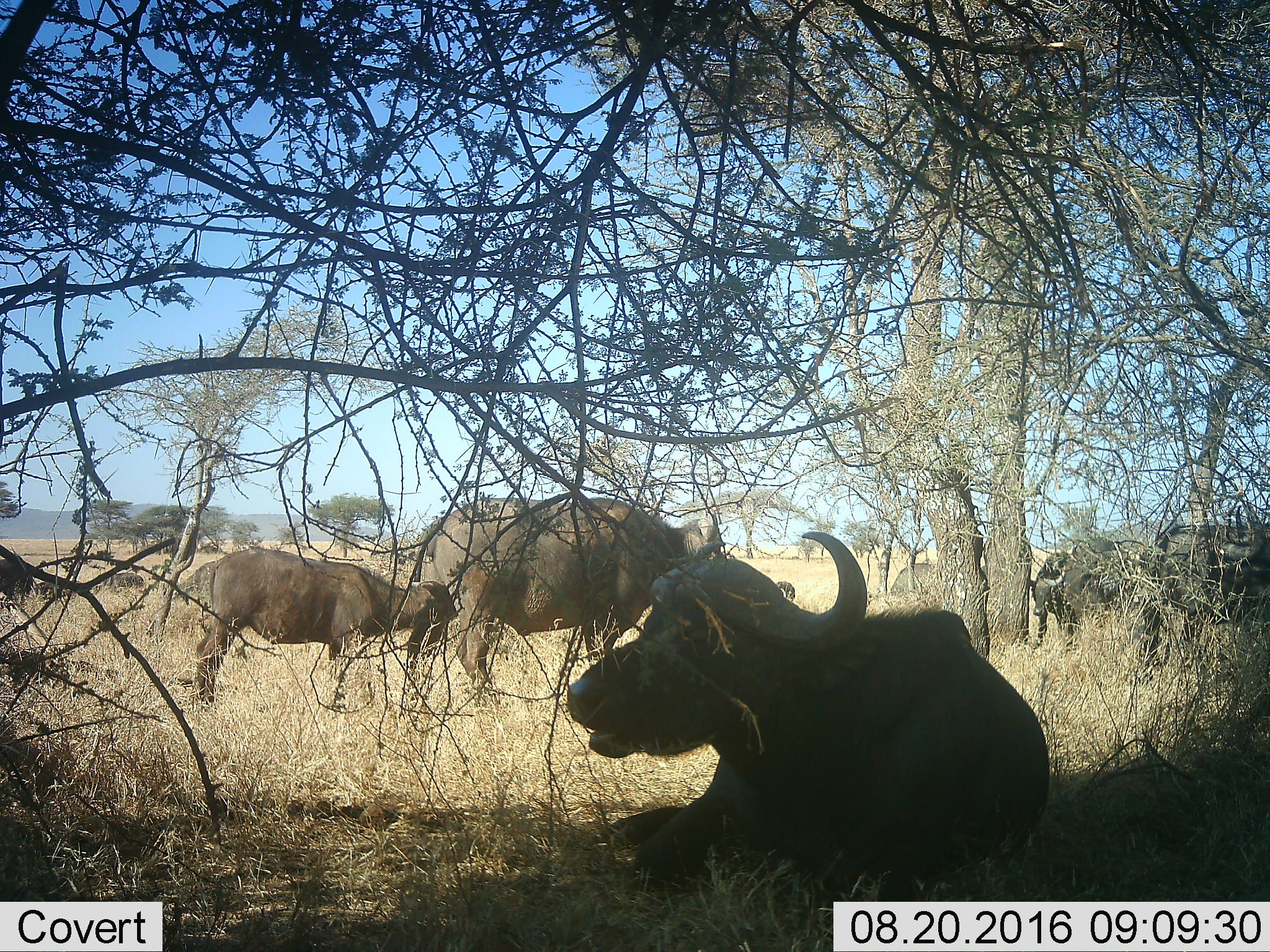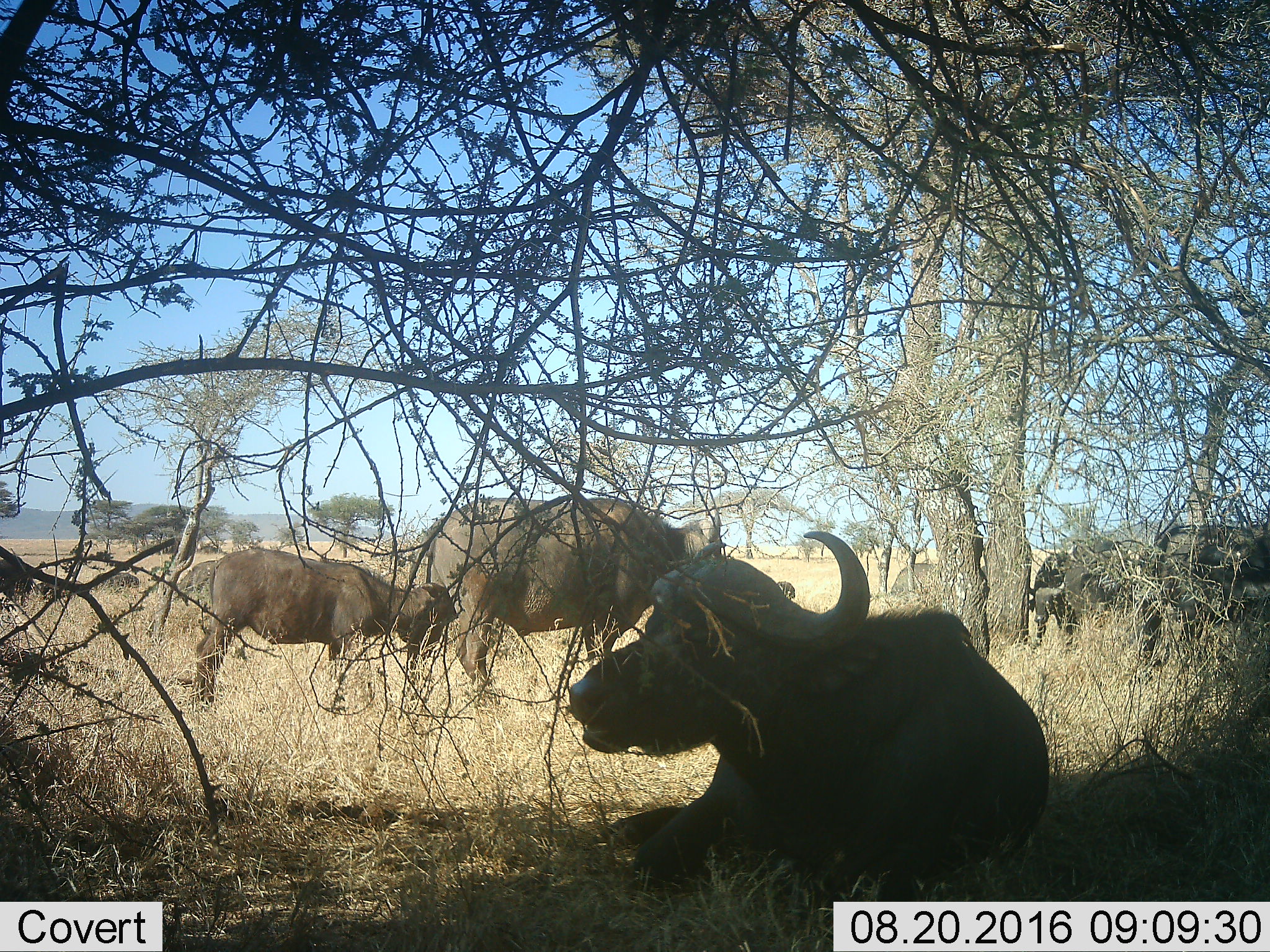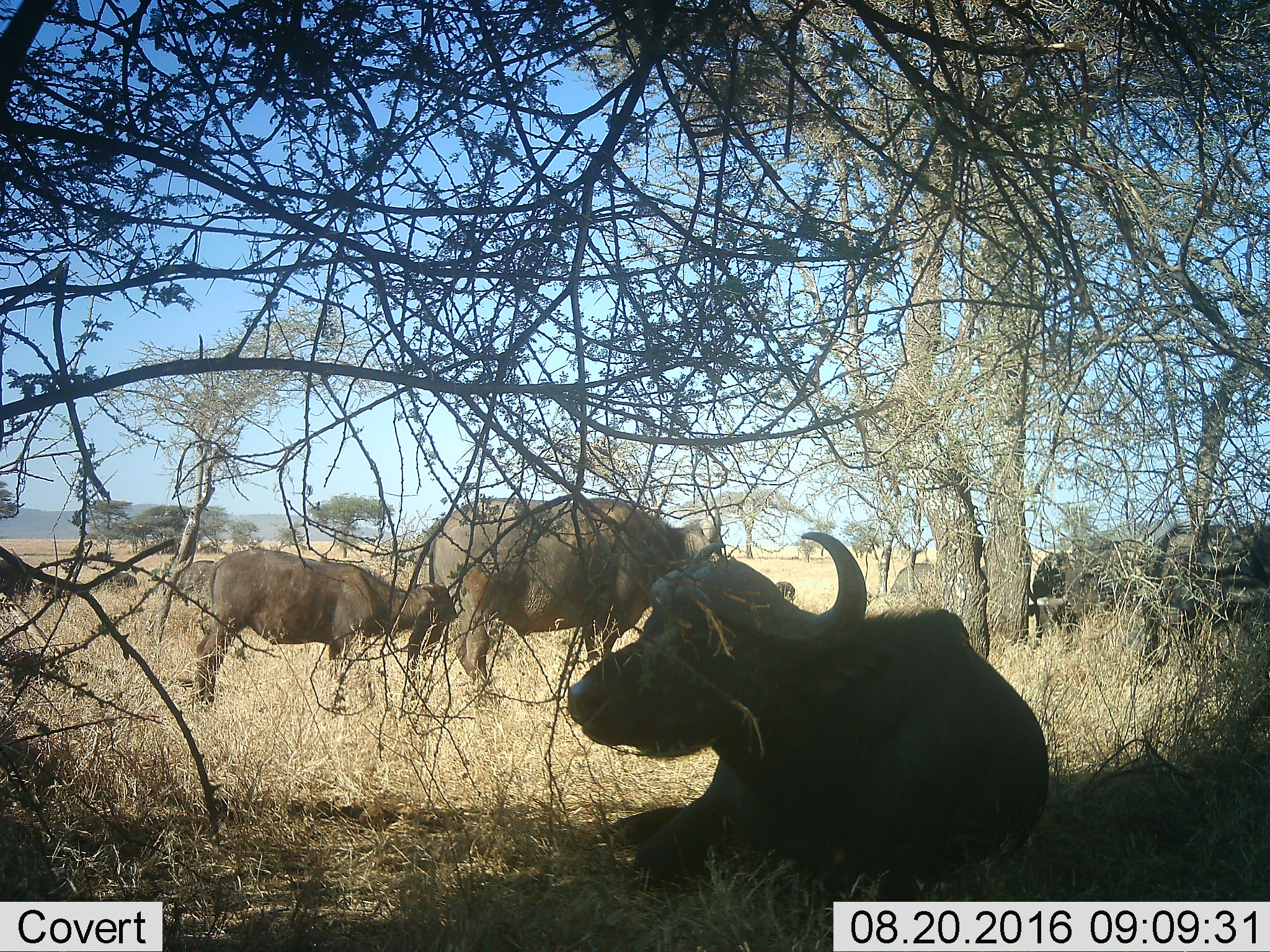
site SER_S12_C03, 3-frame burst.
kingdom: Animalia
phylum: Chordata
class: Mammalia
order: Artiodactyla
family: Bovidae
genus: Syncerus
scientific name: Syncerus caffer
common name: african buffalo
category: buffalo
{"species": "buffalo (african buffalo) (Syncerus caffer)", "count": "11-50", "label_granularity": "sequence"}